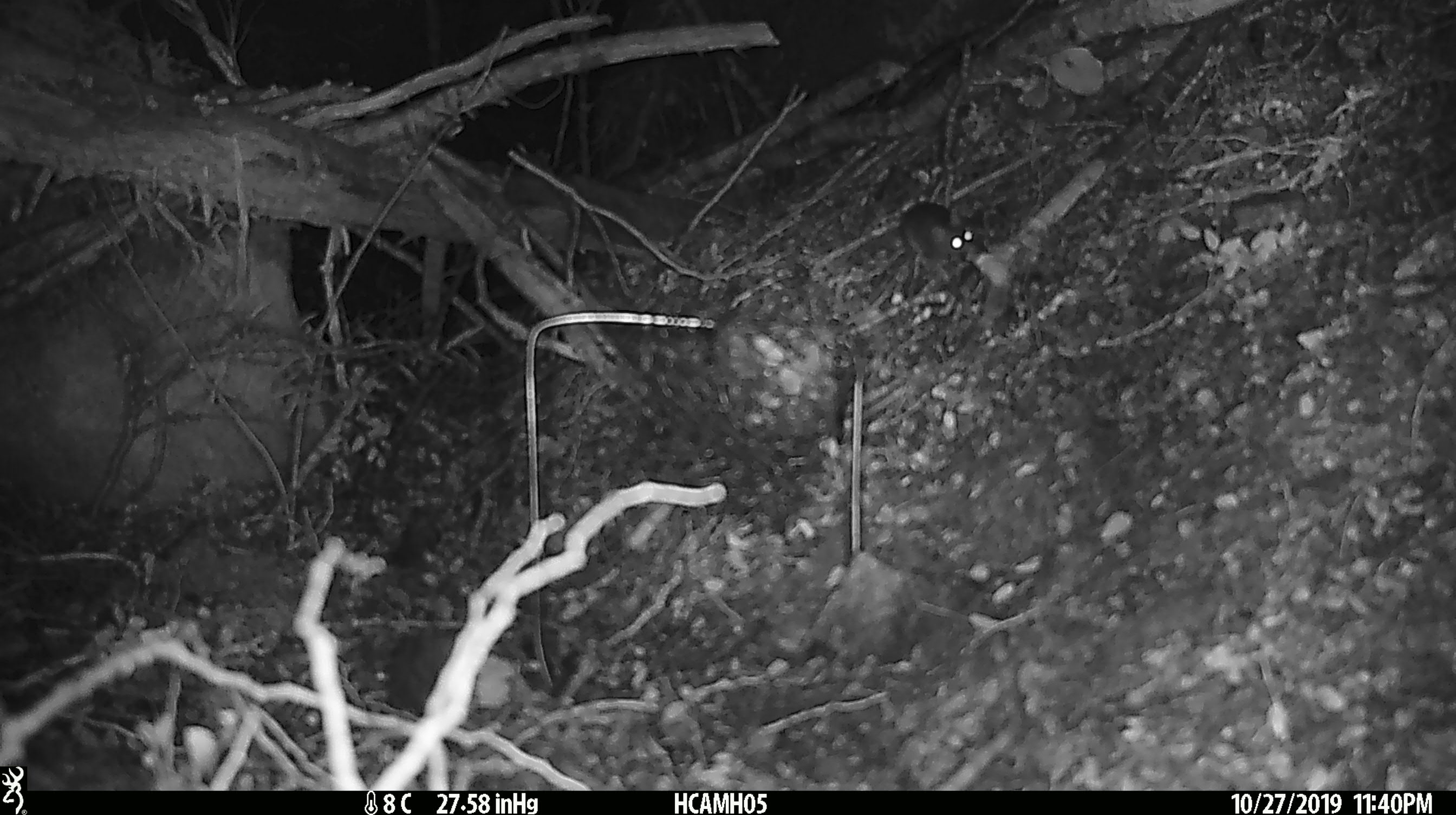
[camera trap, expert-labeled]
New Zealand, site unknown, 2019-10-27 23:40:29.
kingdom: Animalia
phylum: Chordata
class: Mammalia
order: Rodentia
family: Muridae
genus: Mus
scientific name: Mus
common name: mouse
Mouse (Mus).